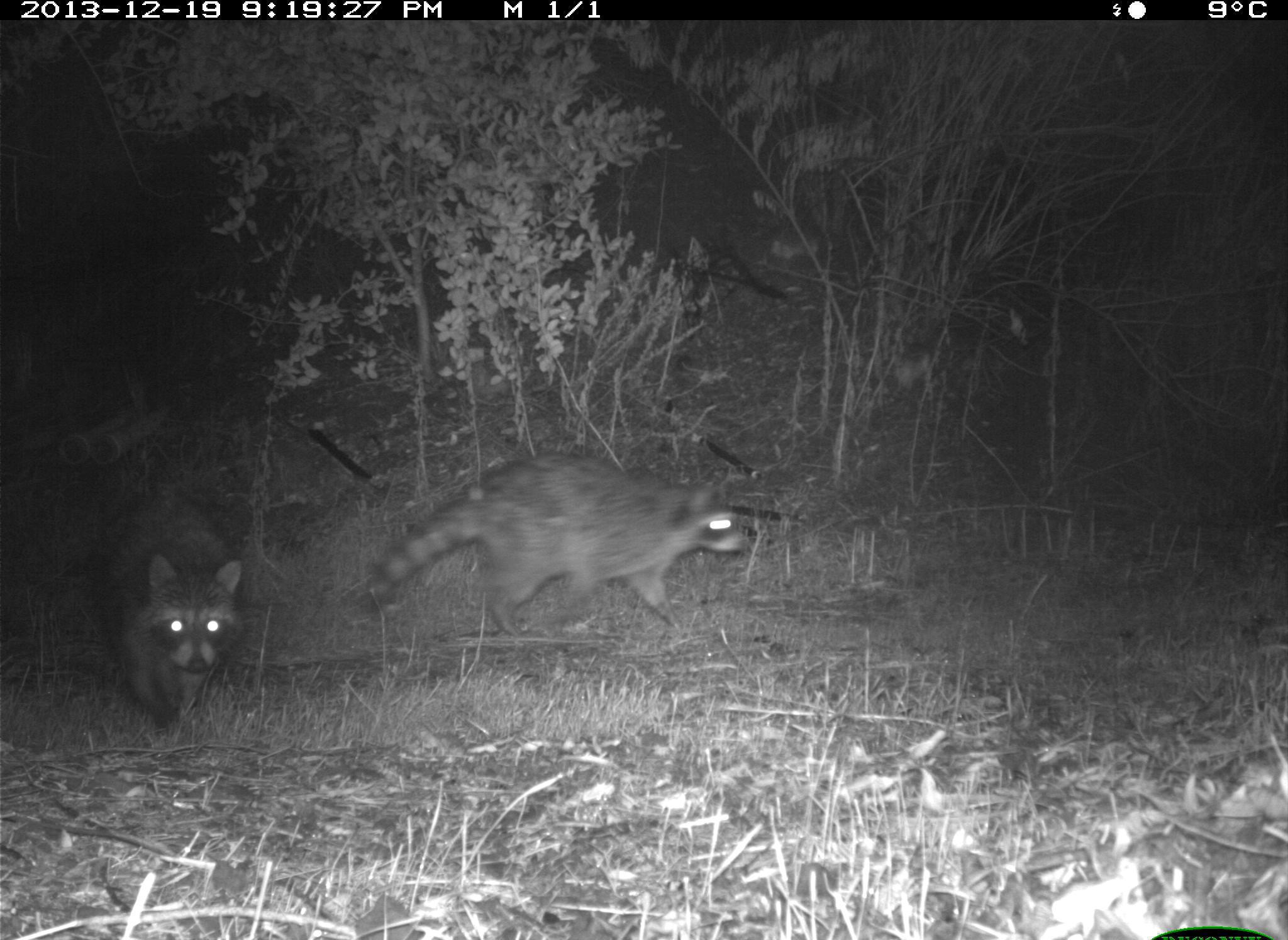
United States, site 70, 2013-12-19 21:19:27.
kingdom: Animalia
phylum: Chordata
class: Mammalia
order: Carnivora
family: Procyonidae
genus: Procyon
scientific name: Procyon lotor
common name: raccoon